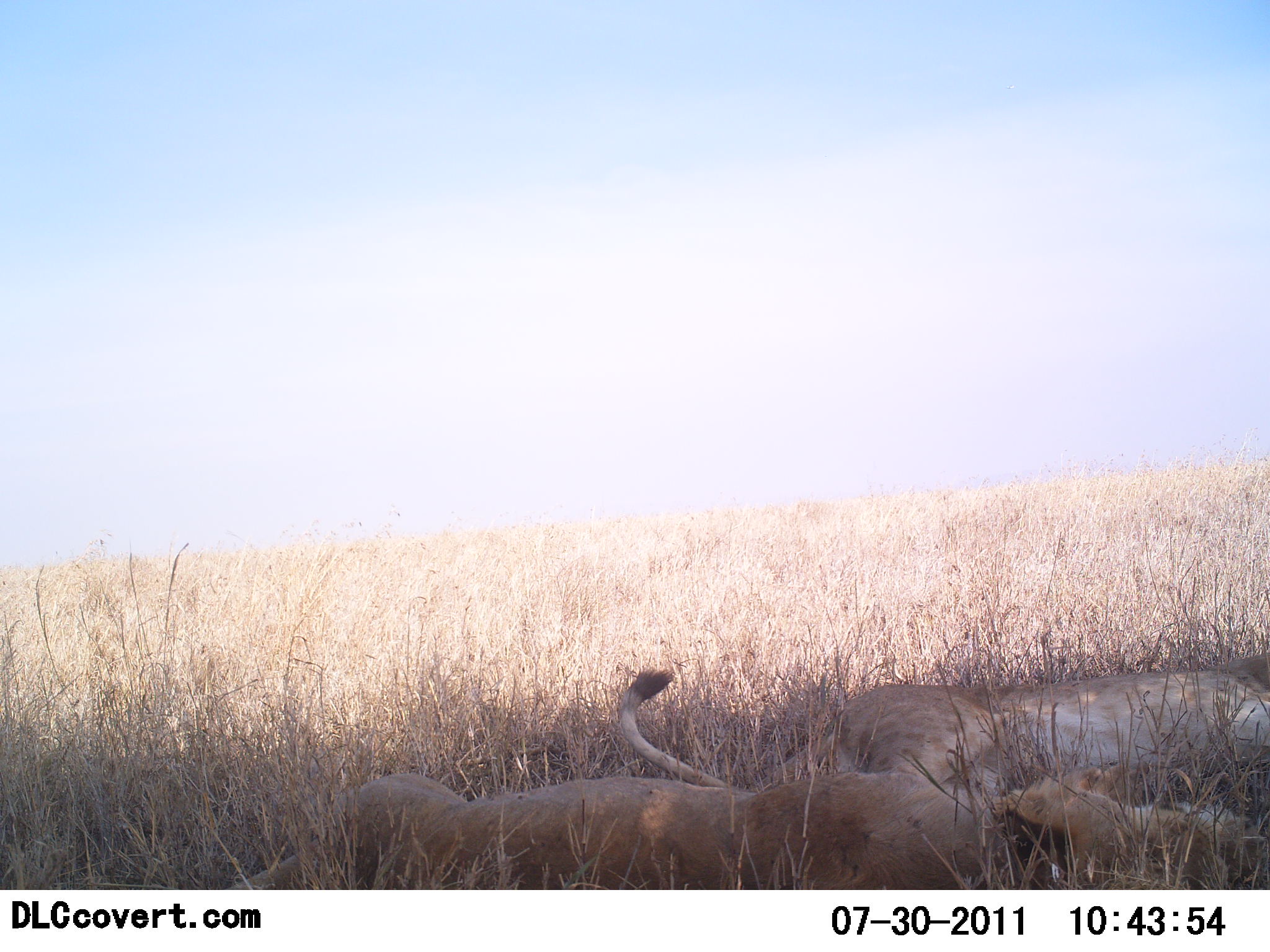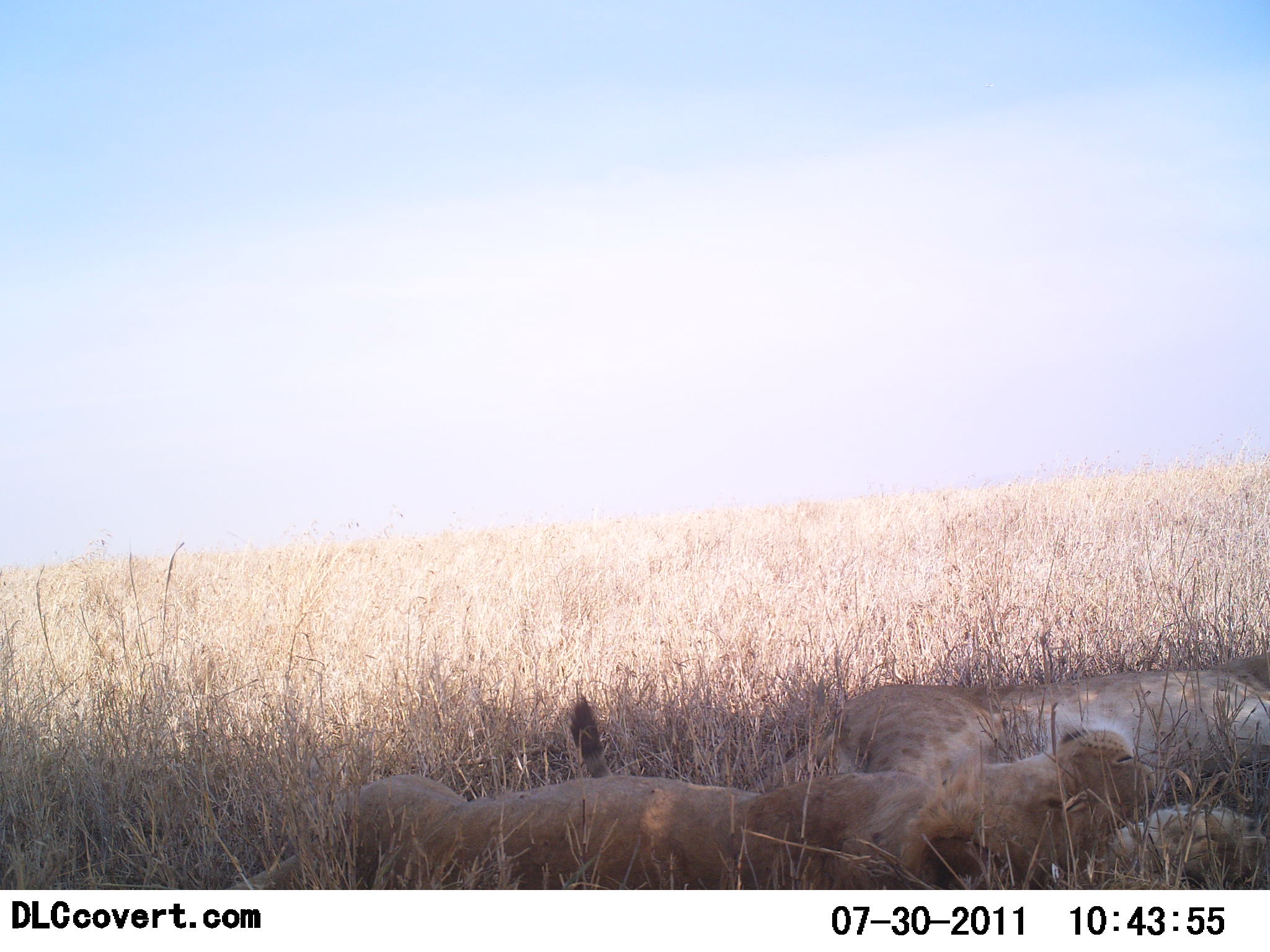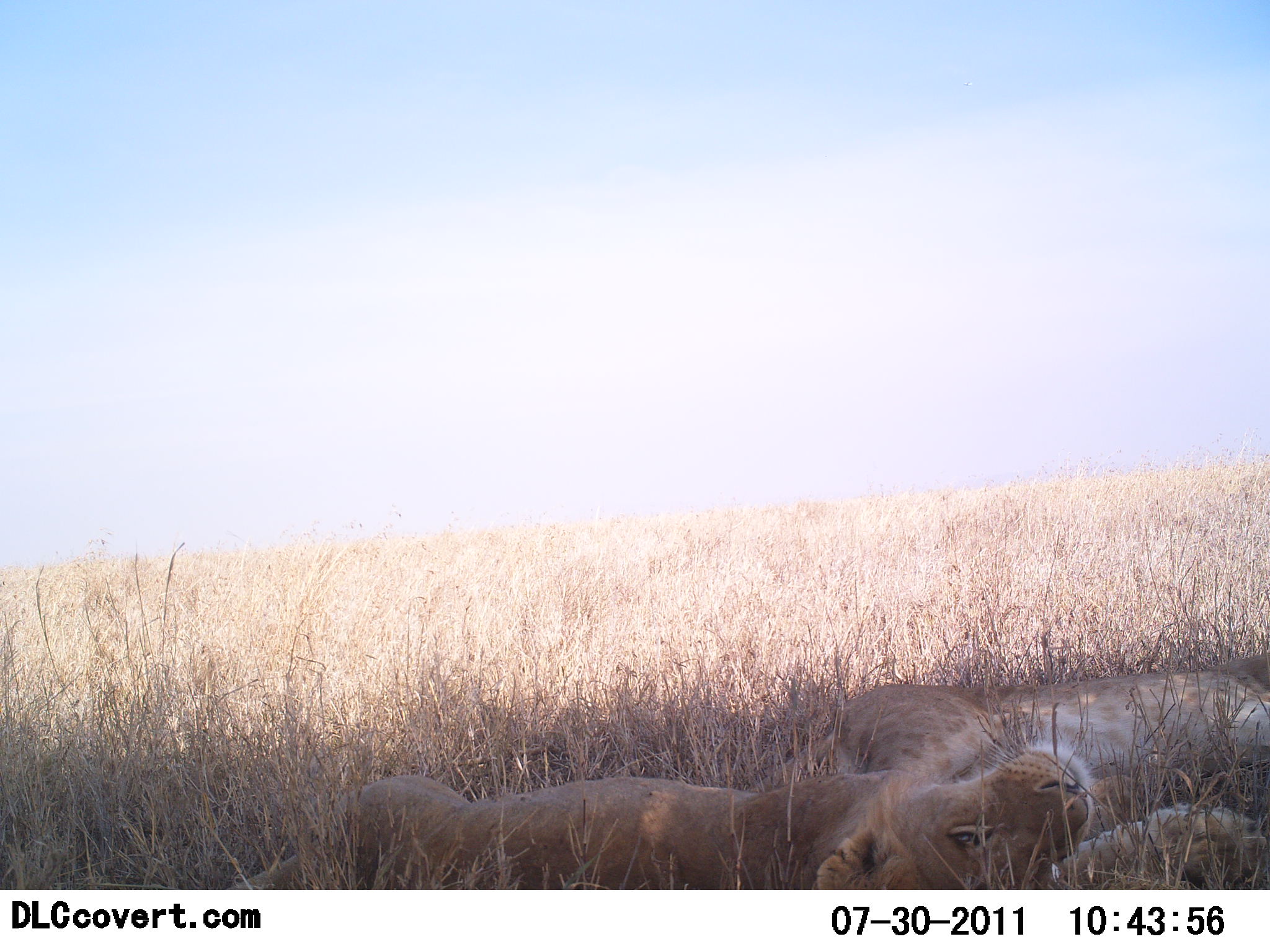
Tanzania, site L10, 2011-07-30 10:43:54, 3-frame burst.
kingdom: Animalia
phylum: Chordata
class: Mammalia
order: Carnivora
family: Felidae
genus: Panthera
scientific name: Panthera leo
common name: lion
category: lionfemale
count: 2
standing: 0%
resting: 100%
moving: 0%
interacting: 6%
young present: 6%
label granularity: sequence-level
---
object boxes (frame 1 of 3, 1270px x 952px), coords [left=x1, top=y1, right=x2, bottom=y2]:
animal: [left=221, top=771, right=1256, bottom=890]; [left=612, top=657, right=1269, bottom=776]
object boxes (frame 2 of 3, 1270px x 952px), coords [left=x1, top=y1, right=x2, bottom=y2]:
animal: [left=226, top=722, right=1266, bottom=892]; [left=558, top=662, right=1267, bottom=806]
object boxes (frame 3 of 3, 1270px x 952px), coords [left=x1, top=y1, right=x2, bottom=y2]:
animal: [left=221, top=741, right=1269, bottom=889]; [left=756, top=652, right=1267, bottom=809]